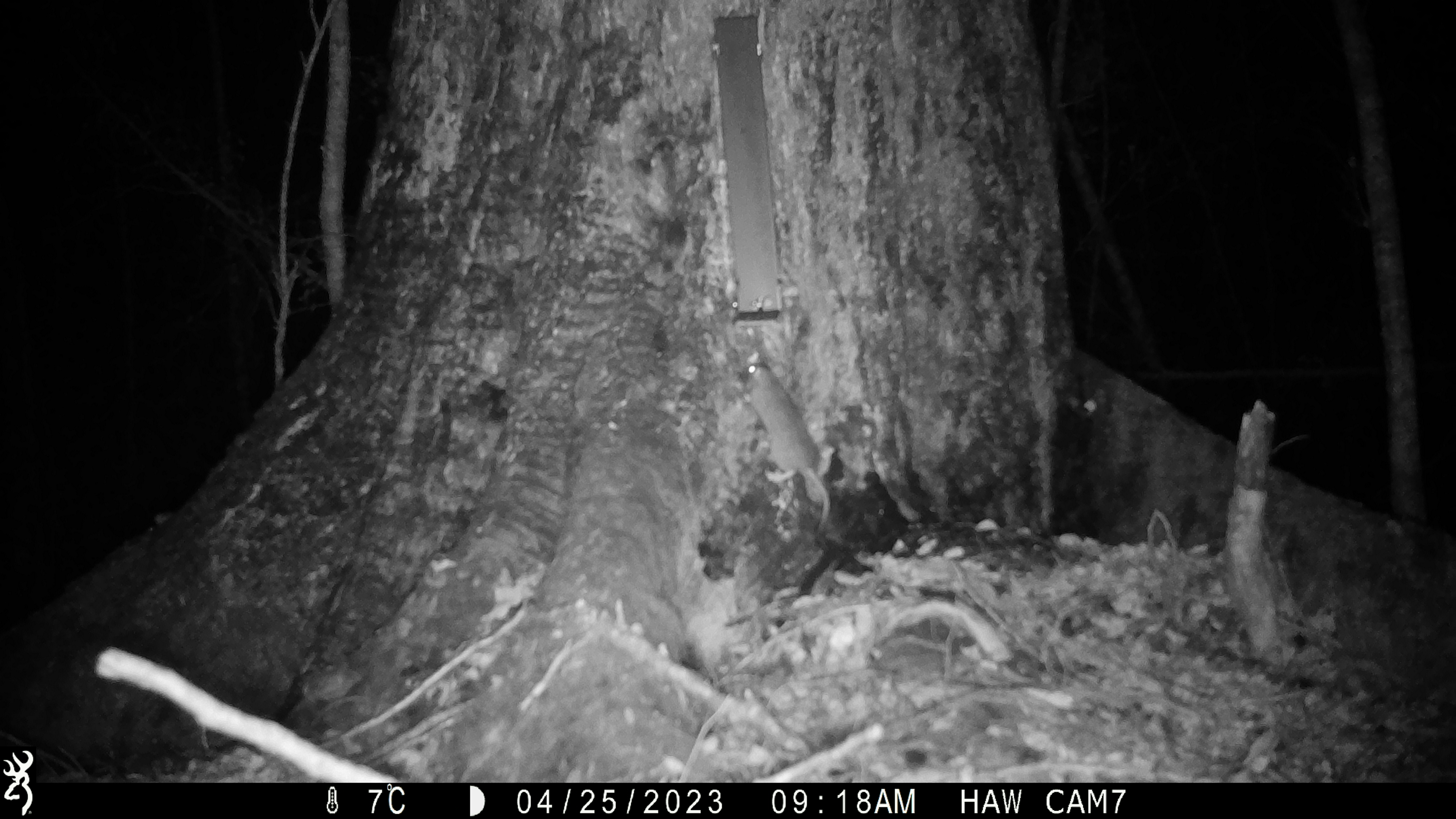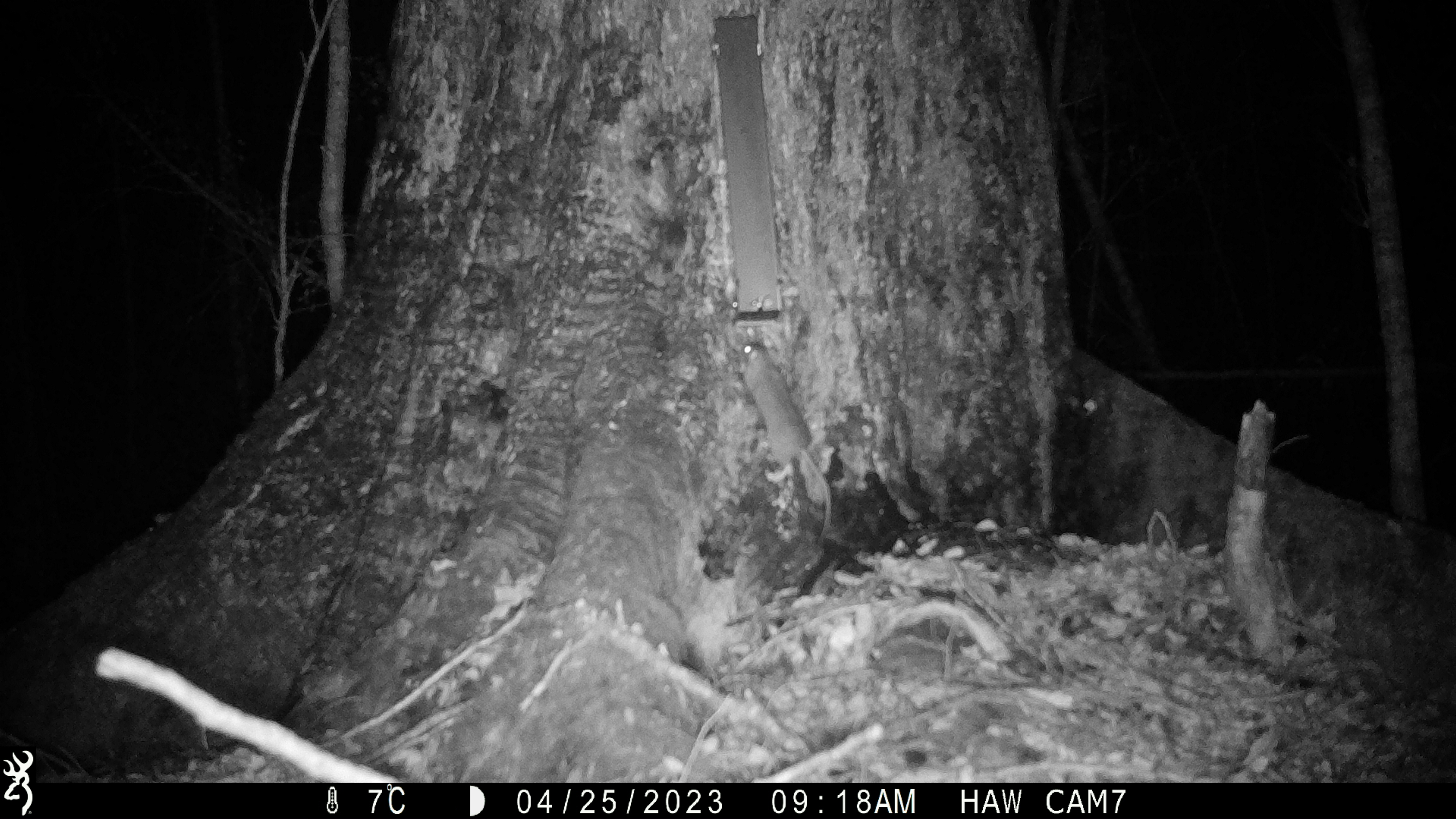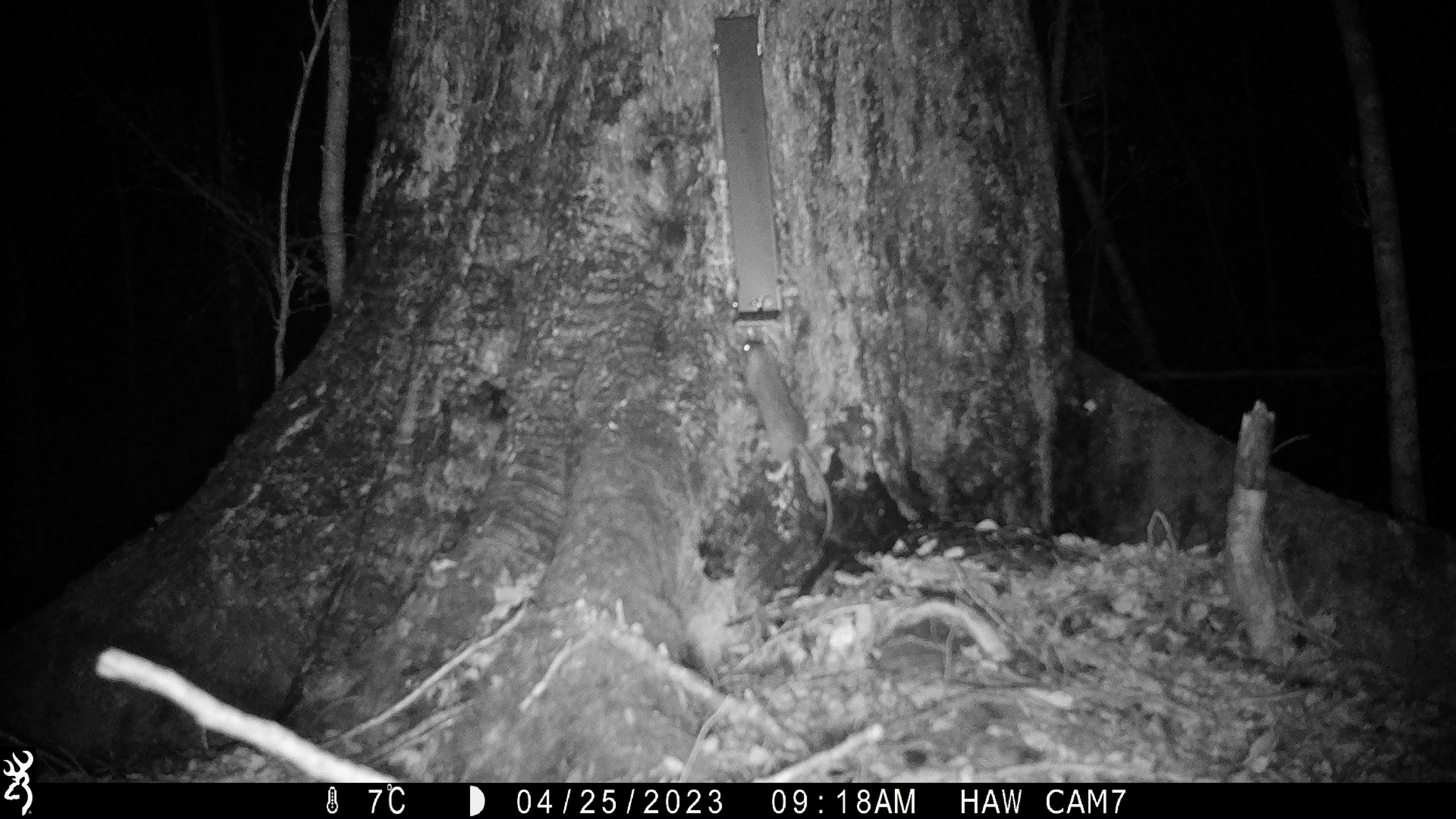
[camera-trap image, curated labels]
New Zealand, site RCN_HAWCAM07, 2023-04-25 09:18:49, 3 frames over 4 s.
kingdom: Animalia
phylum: Chordata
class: Mammalia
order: Rodentia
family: Muridae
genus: Rattus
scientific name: Rattus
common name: rat